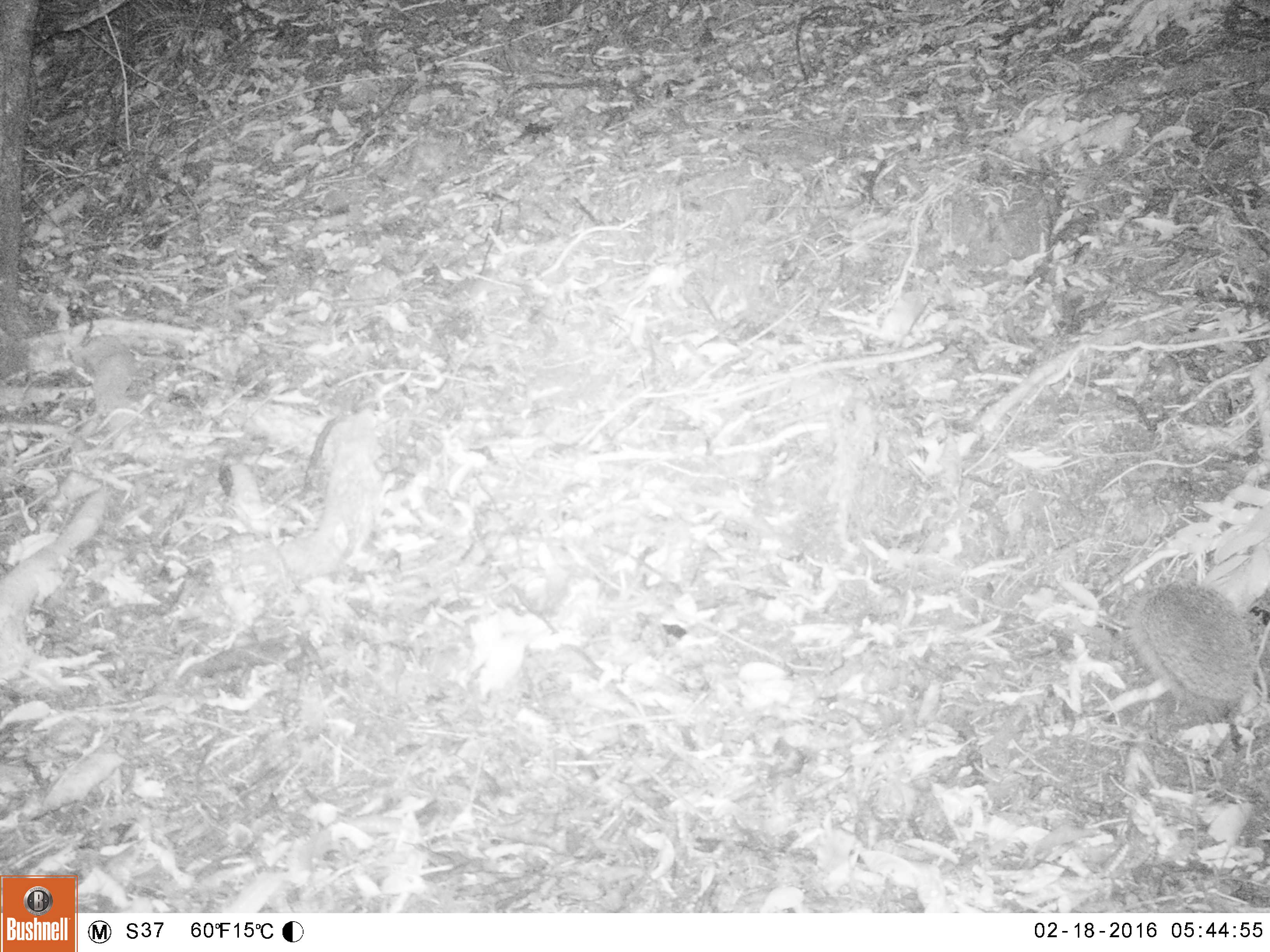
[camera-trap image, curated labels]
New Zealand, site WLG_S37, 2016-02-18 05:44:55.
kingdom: Animalia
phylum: Chordata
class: Mammalia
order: Eulipotyphla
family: Erinaceidae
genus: Erinaceus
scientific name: Erinaceus europaeus europaeus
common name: european hedgehog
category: hedgehog